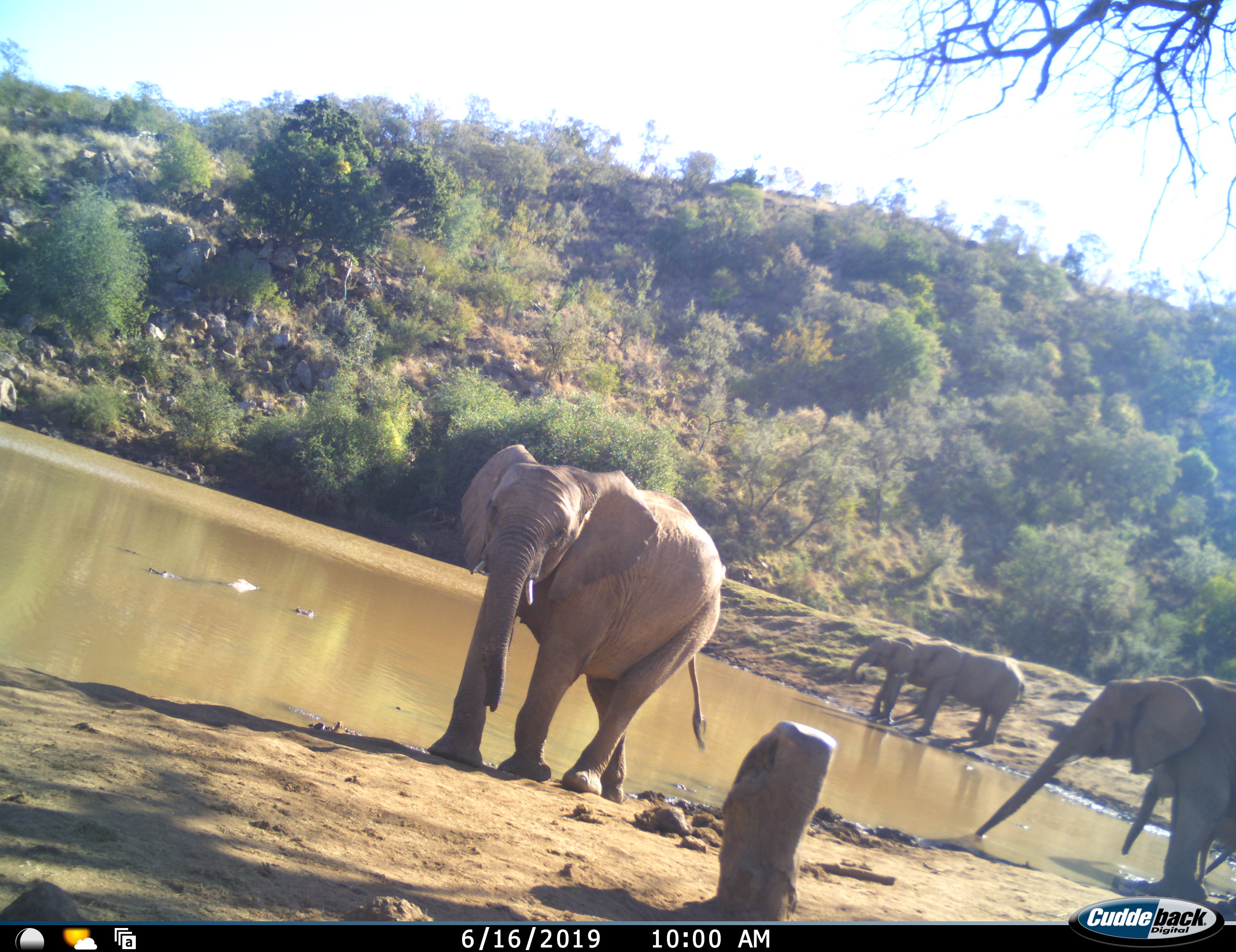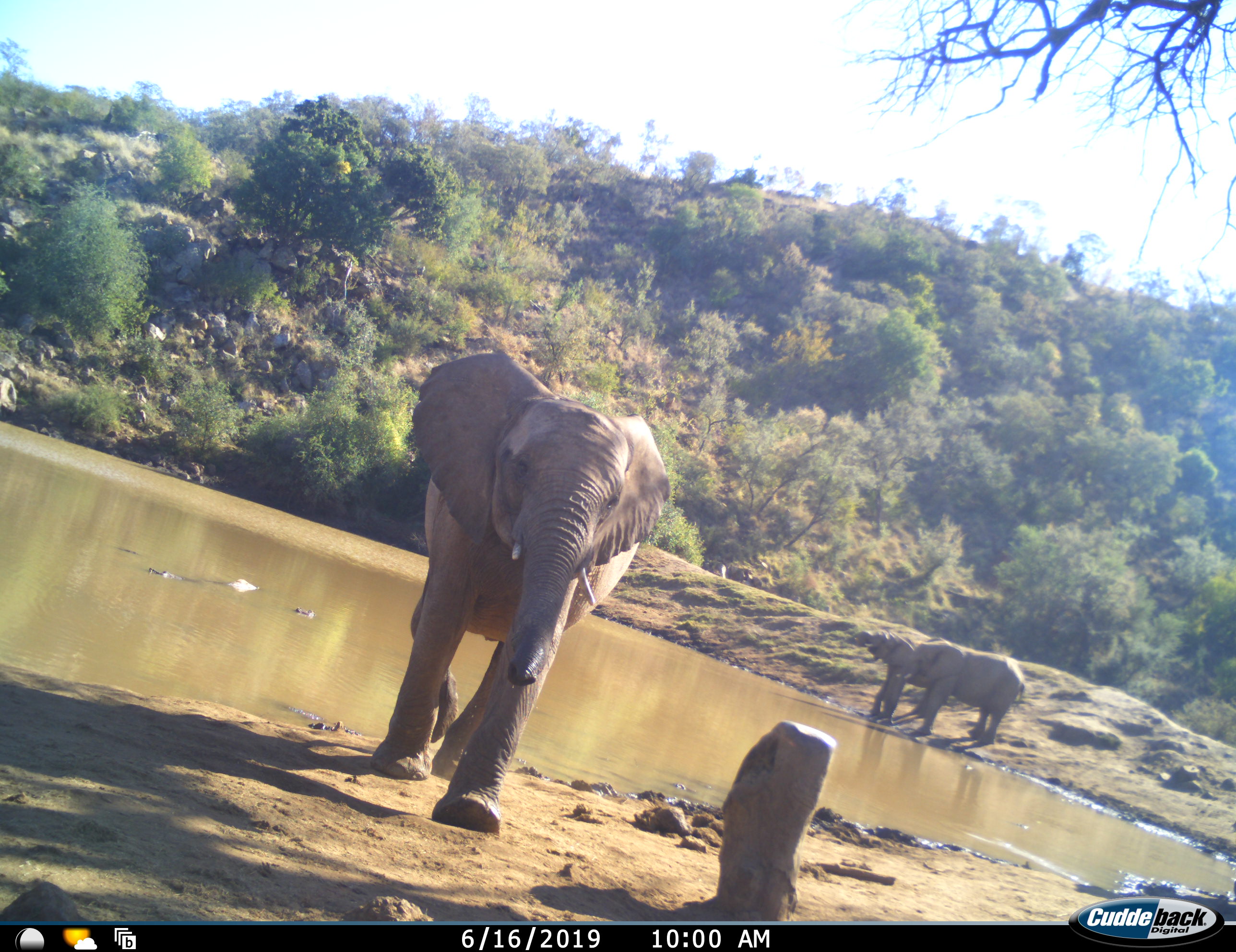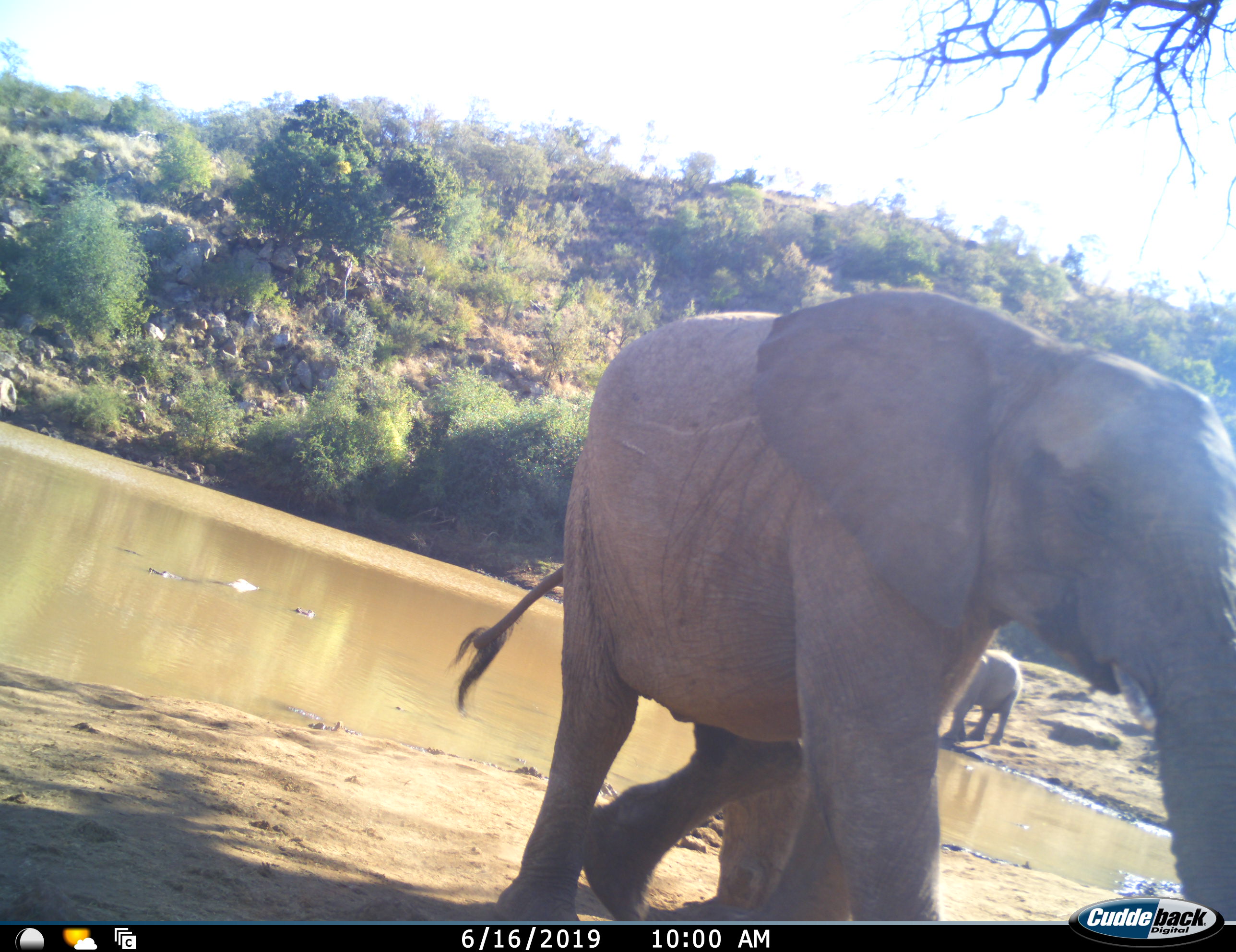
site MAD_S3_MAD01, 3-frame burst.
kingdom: Animalia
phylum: Chordata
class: Mammalia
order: Proboscidea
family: Elephantidae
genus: Loxodonta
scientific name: Loxodonta africana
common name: african bush elephant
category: elephant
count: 5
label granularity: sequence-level